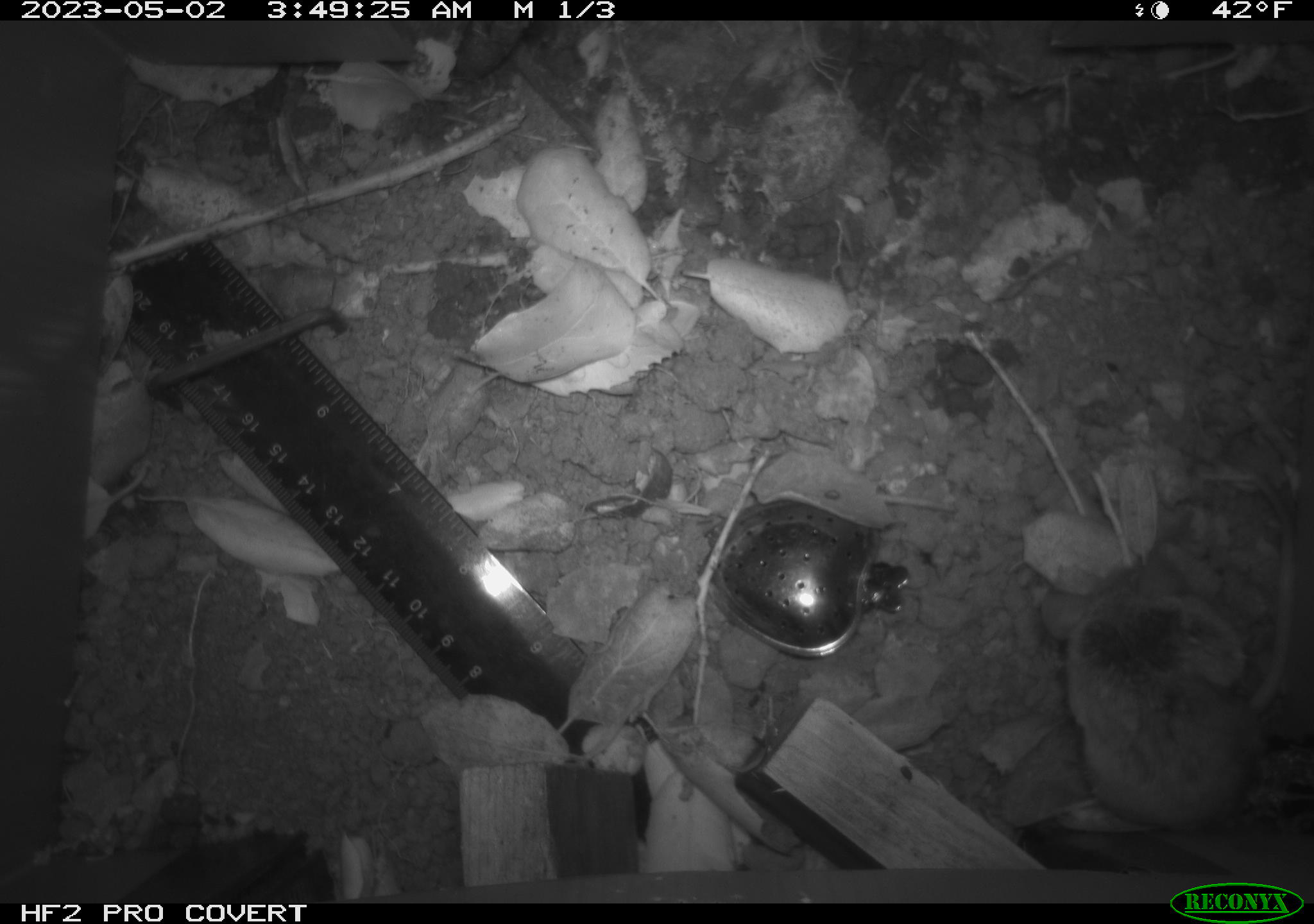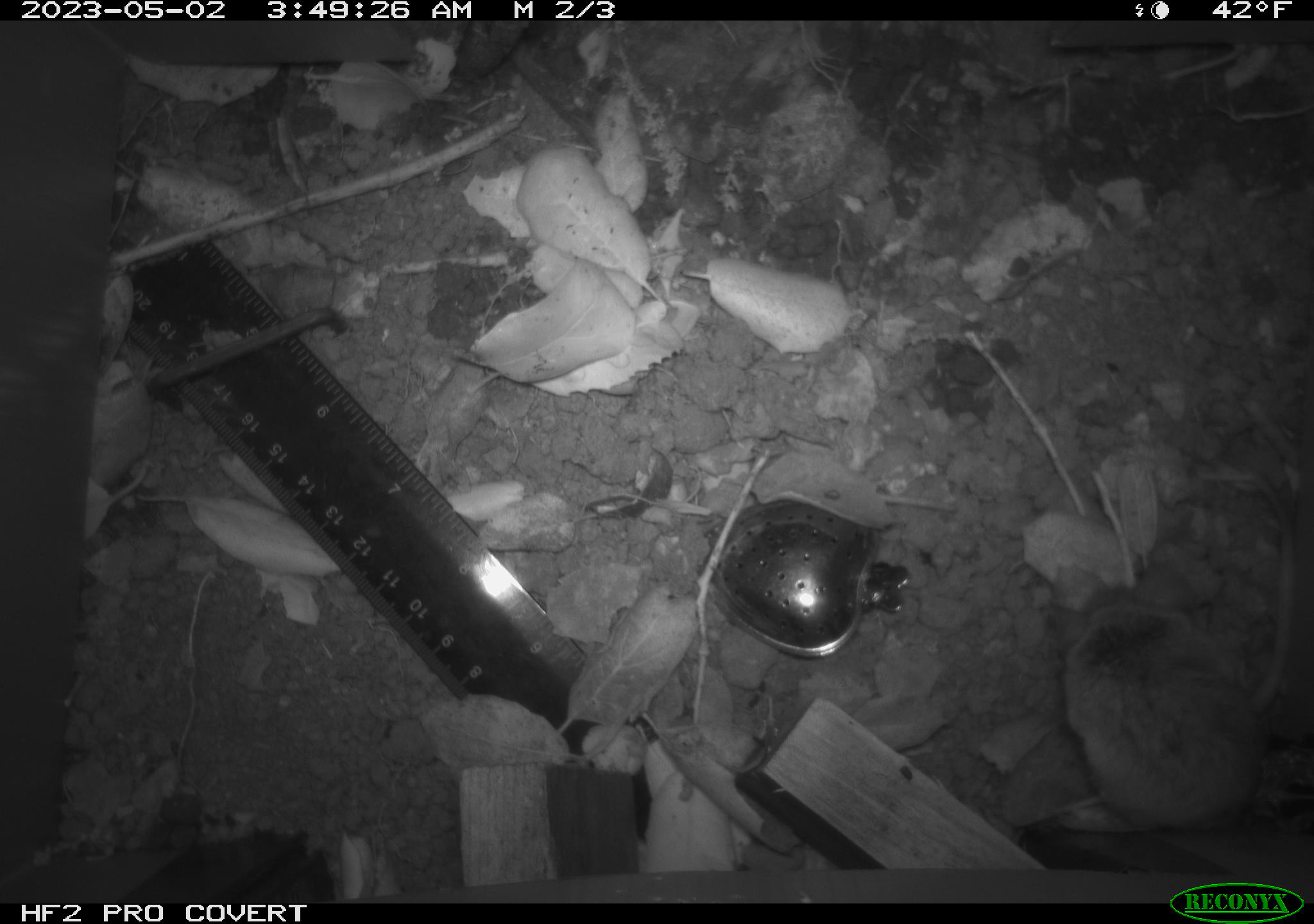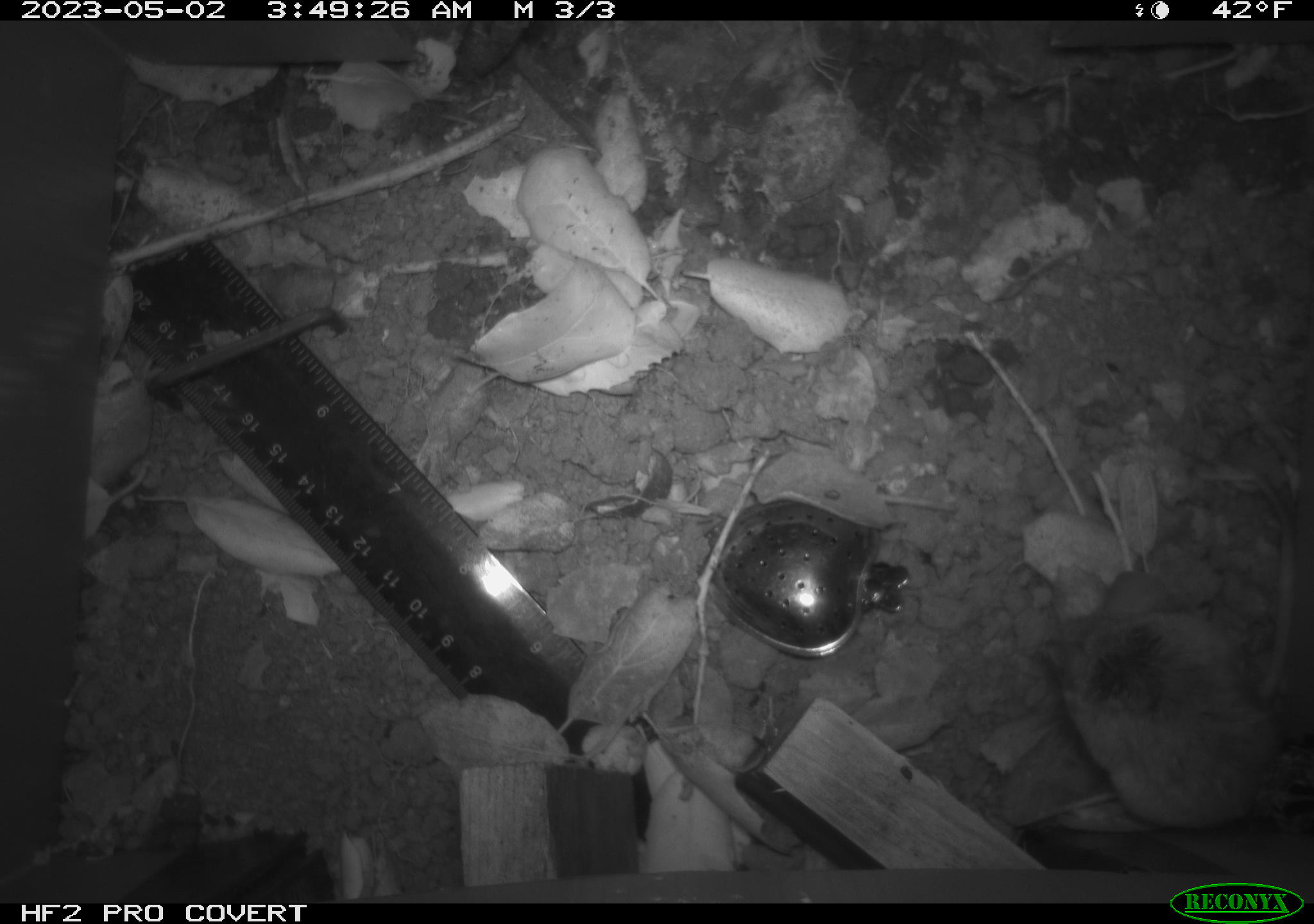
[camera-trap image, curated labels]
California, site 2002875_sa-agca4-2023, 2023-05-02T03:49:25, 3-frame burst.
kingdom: Animalia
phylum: Chordata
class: Mammalia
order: Rodentia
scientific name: Rodentia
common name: mouse species